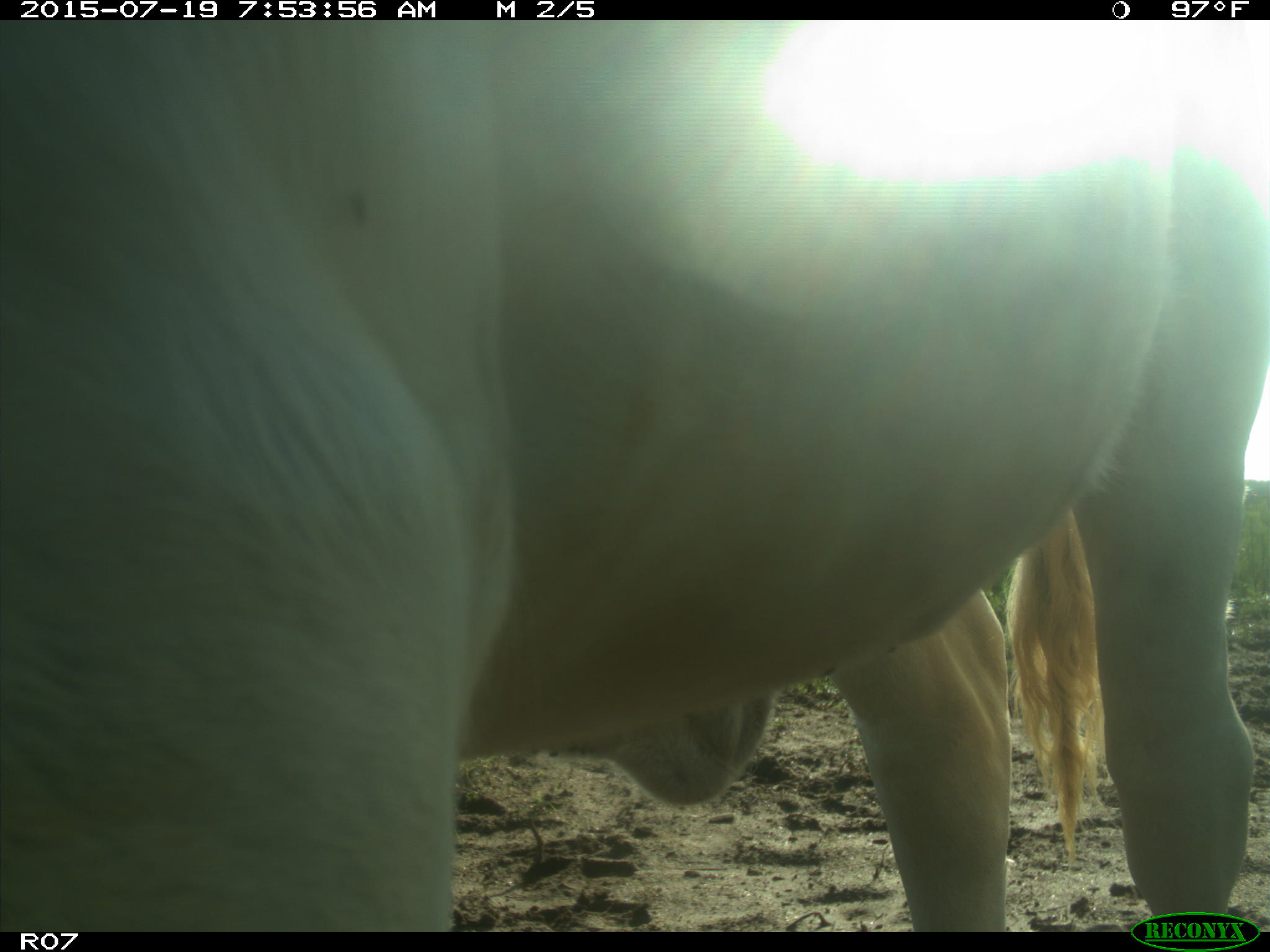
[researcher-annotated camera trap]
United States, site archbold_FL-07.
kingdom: Animalia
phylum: Chordata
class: Mammalia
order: Artiodactyla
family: Bovidae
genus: Bos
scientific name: Bos taurus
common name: domestic cow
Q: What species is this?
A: Bos taurus (domestic cow).